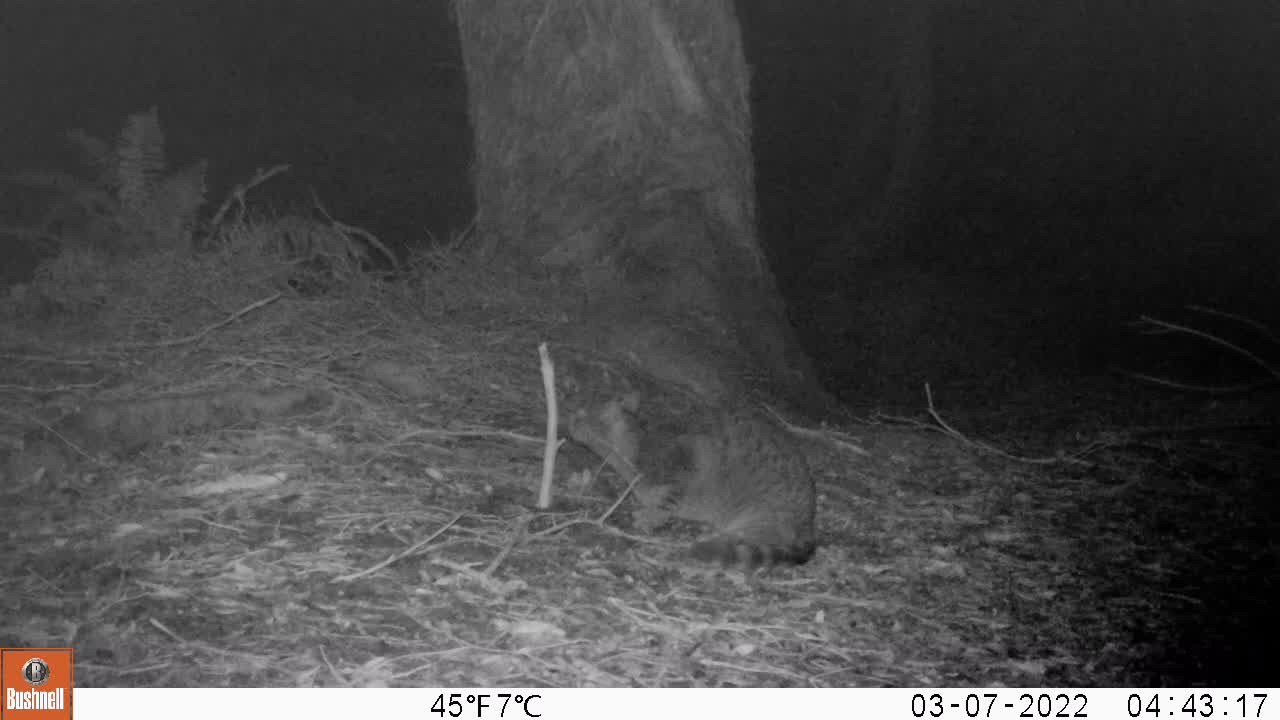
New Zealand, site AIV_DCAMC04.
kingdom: Animalia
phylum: Chordata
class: Mammalia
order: Carnivora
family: Felidae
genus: Felis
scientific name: Felis catus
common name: domestic cat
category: cat